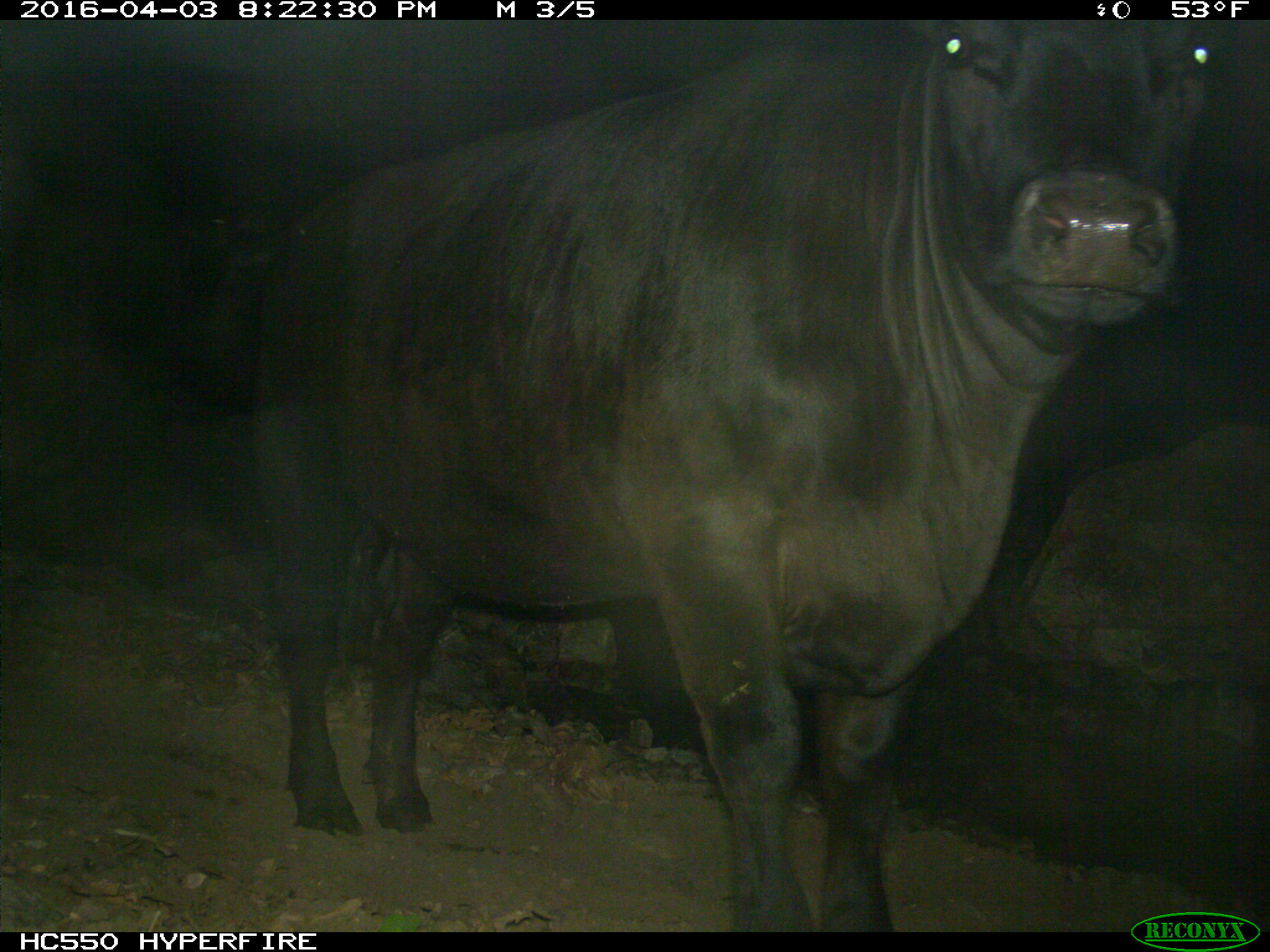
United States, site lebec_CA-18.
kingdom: Animalia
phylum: Chordata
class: Mammalia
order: Artiodactyla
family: Bovidae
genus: Bos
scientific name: Bos taurus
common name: domestic cow